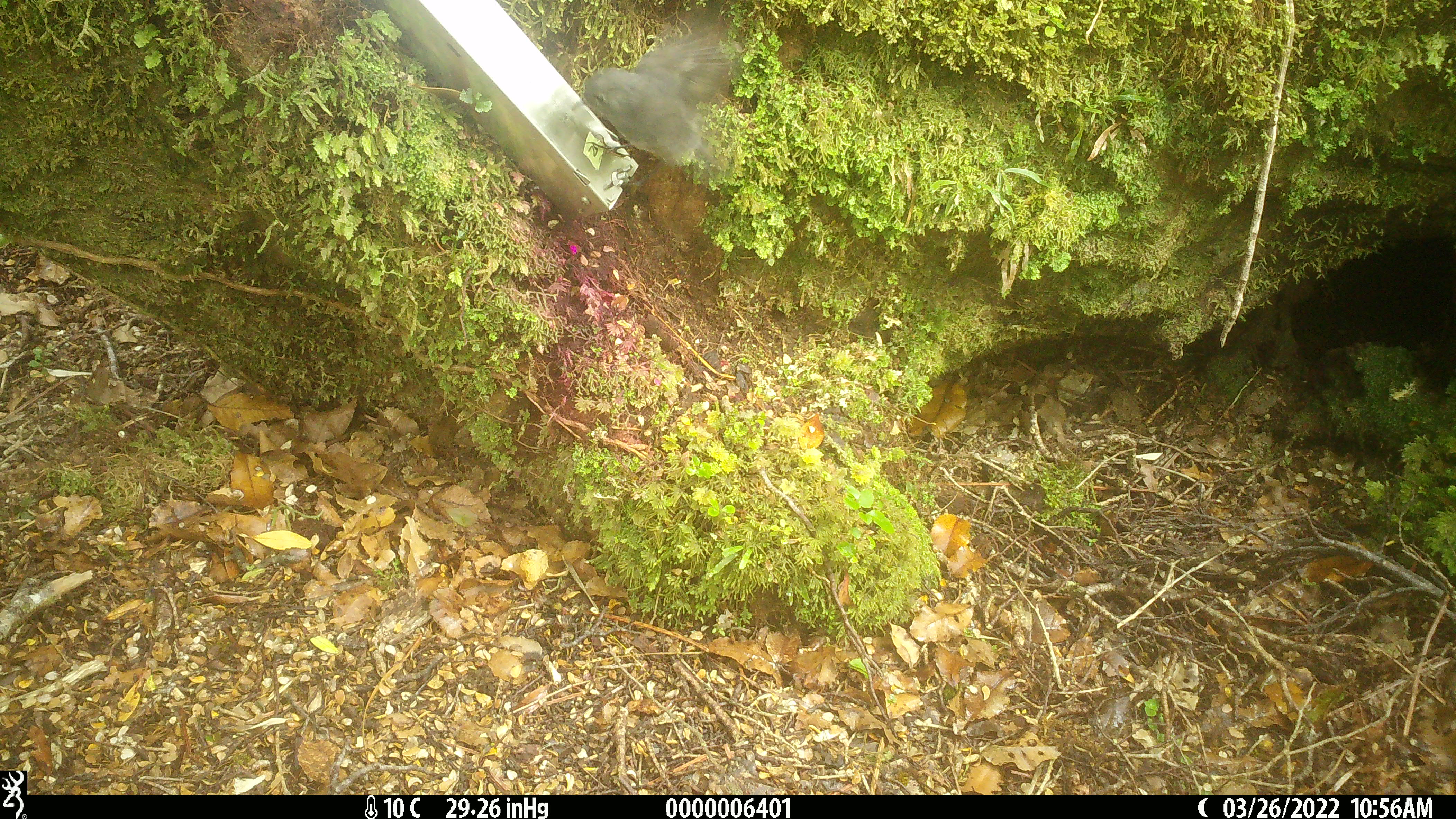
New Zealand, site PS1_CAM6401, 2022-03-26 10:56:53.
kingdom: Animalia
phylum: Chordata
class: Aves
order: Passeriformes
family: Petroicidae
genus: Petroica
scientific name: Petroica australis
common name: new zealand robin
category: robin